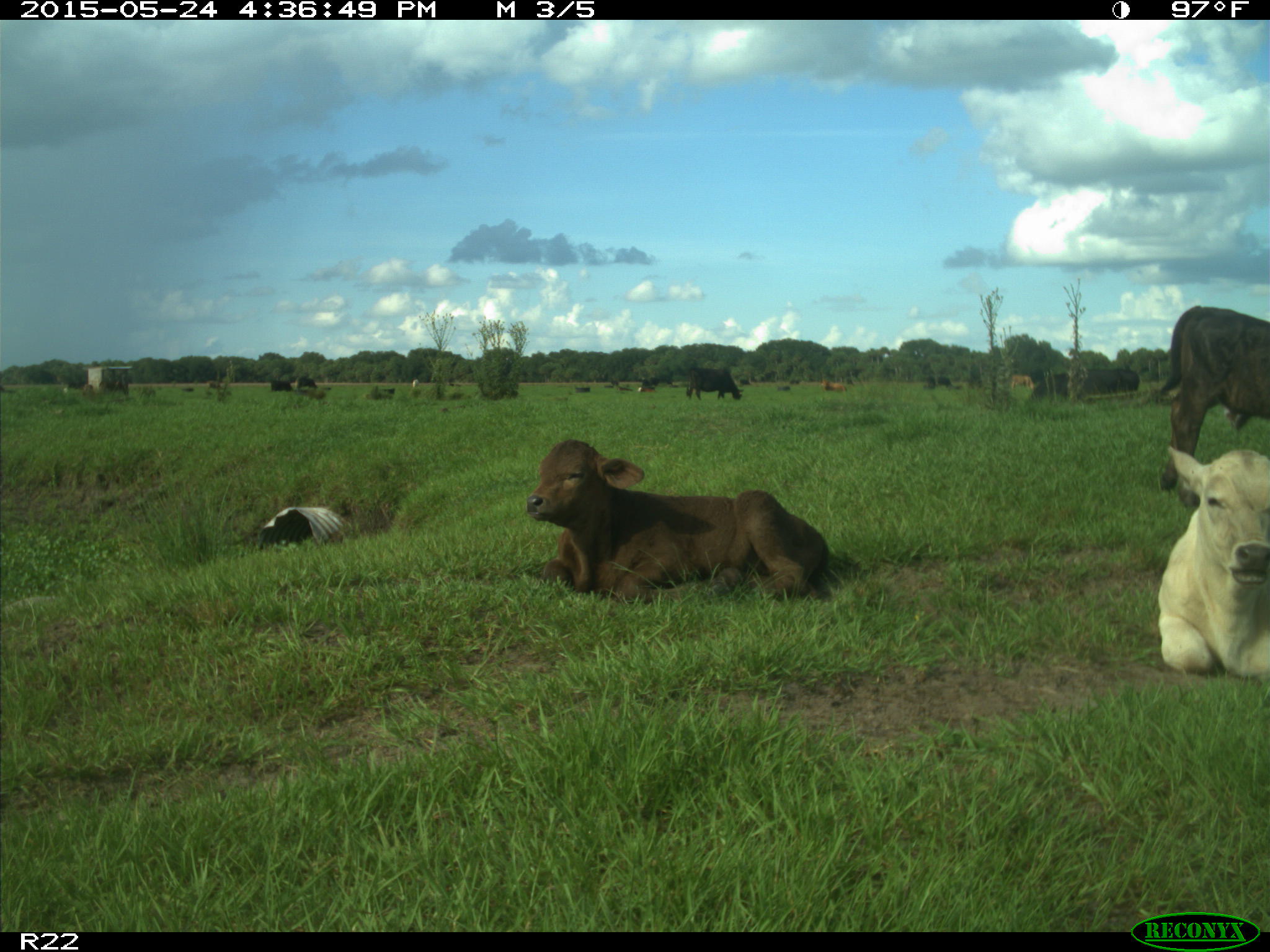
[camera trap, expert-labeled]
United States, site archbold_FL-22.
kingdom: Animalia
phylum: Chordata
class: Mammalia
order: Artiodactyla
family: Bovidae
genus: Bos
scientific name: Bos taurus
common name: domestic cow